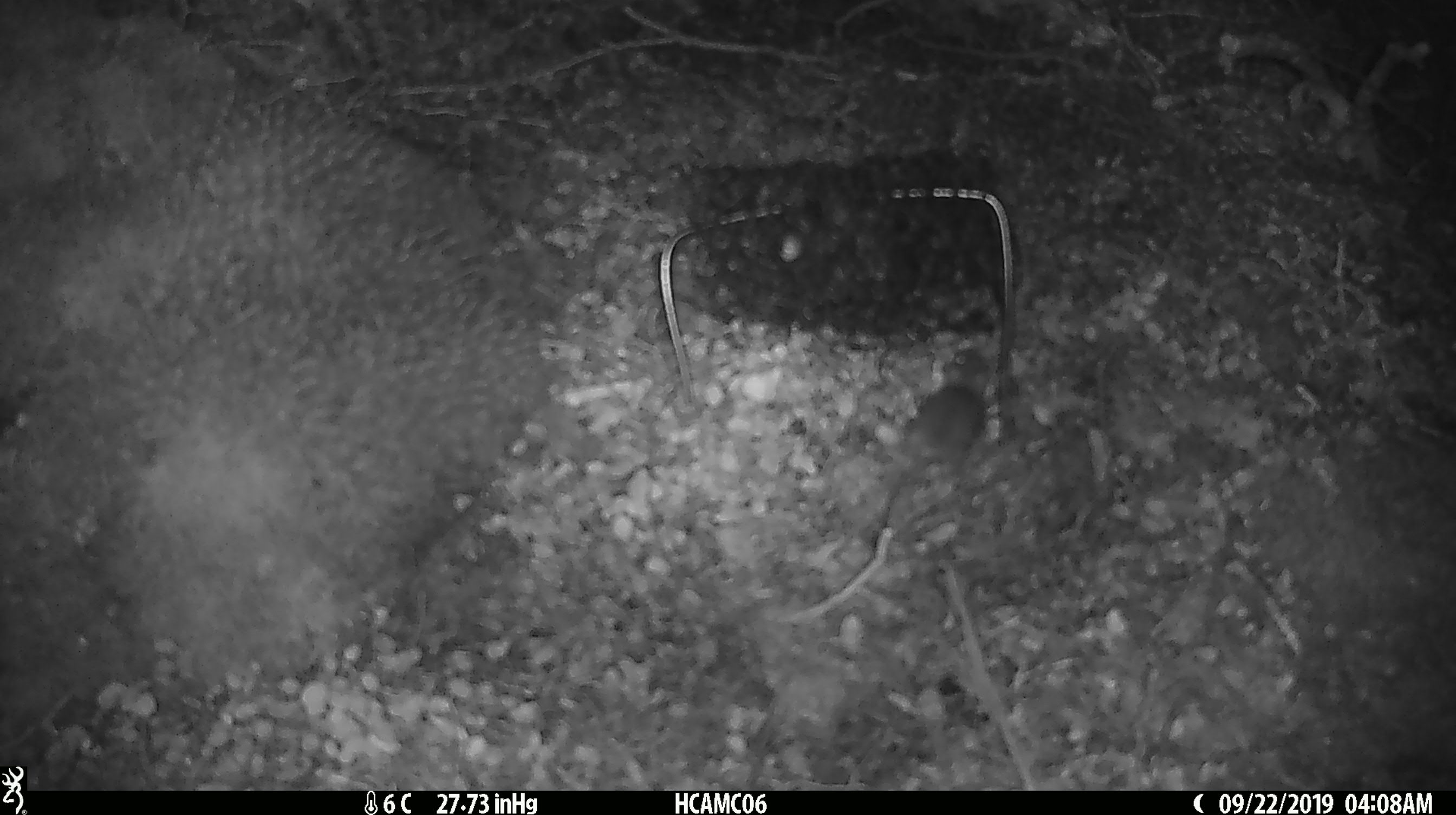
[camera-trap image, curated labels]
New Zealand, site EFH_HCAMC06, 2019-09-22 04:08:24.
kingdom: Animalia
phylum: Chordata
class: Mammalia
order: Rodentia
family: Muridae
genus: Mus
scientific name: Mus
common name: mouse